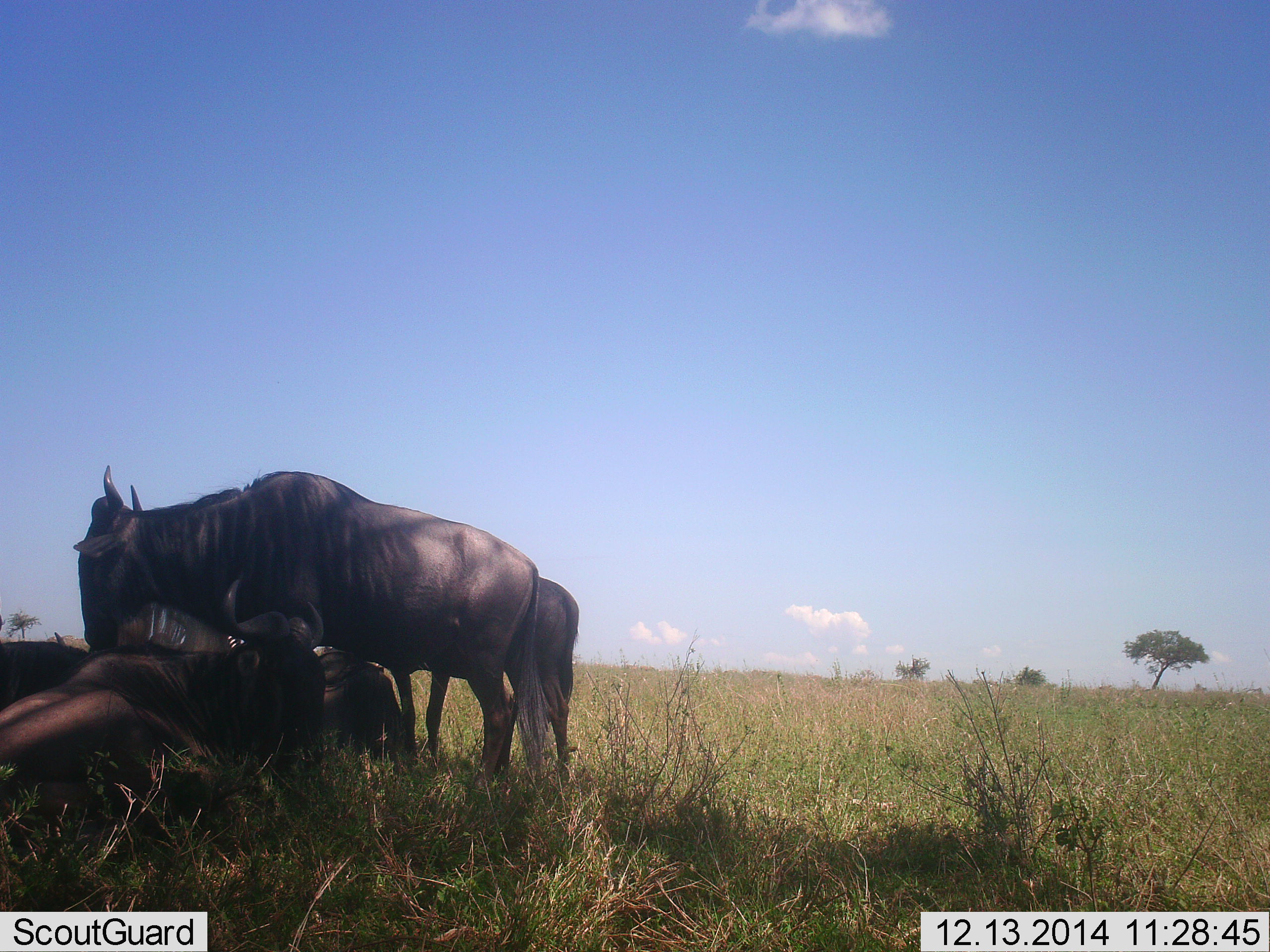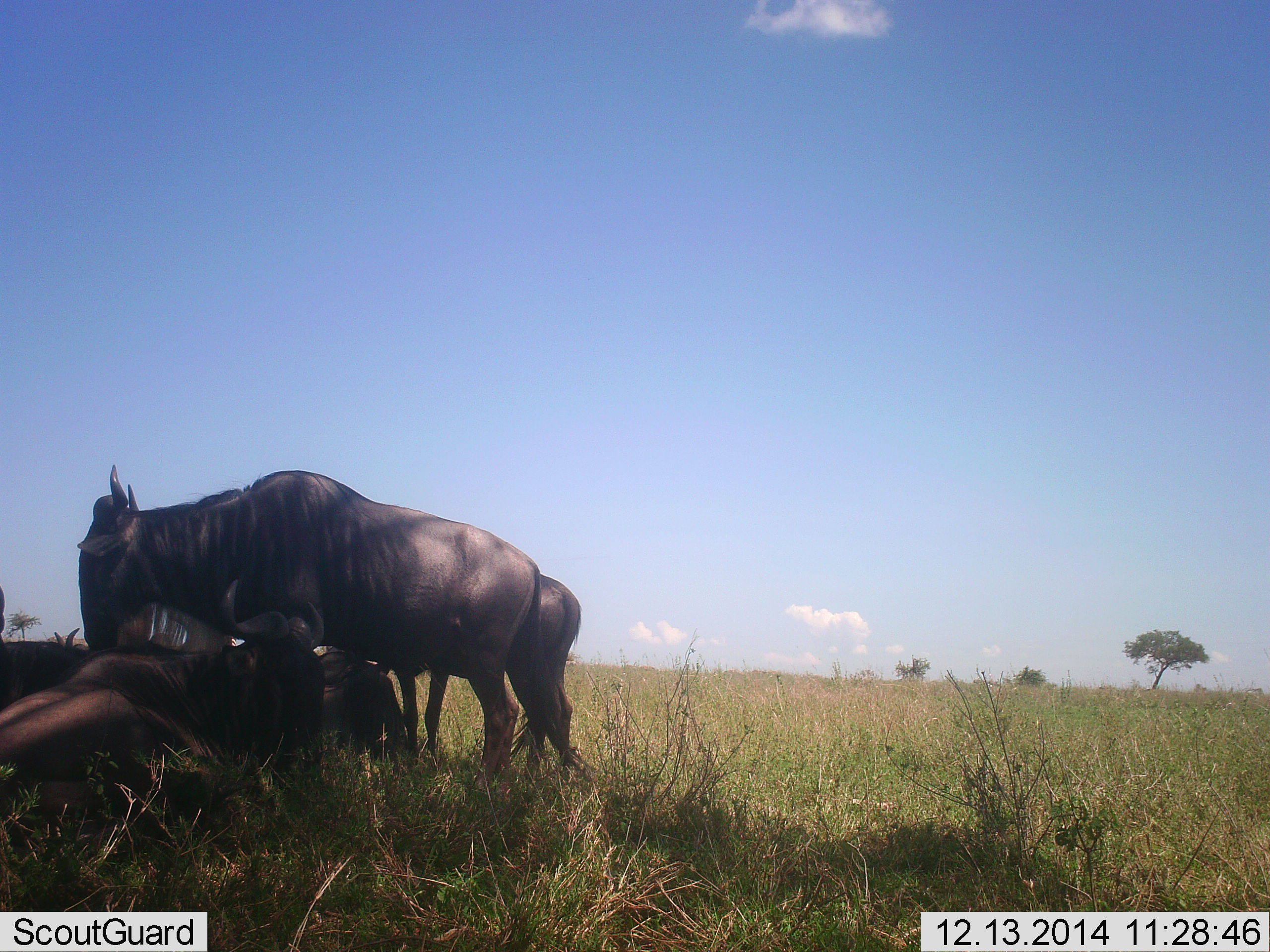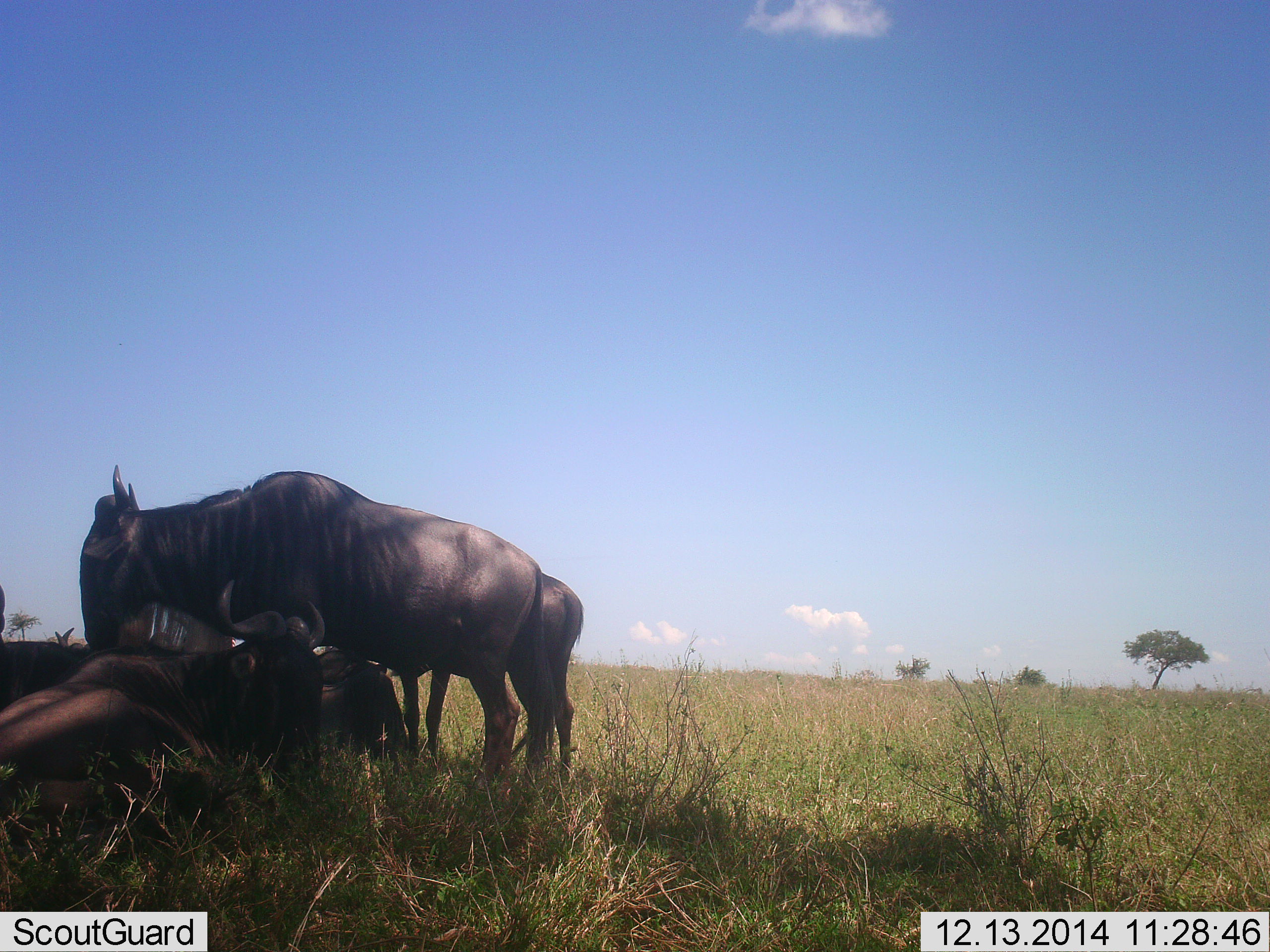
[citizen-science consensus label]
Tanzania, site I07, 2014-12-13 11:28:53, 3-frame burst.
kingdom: Animalia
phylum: Chordata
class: Mammalia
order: Artiodactyla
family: Bovidae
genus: Connochaetes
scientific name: Connochaetes taurinus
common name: blue wildebeest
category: wildebeest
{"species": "wildebeest (blue wildebeest) (Connochaetes taurinus)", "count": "5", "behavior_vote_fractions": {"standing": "90%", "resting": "100%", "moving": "10%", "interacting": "10%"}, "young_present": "0%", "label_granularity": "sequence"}